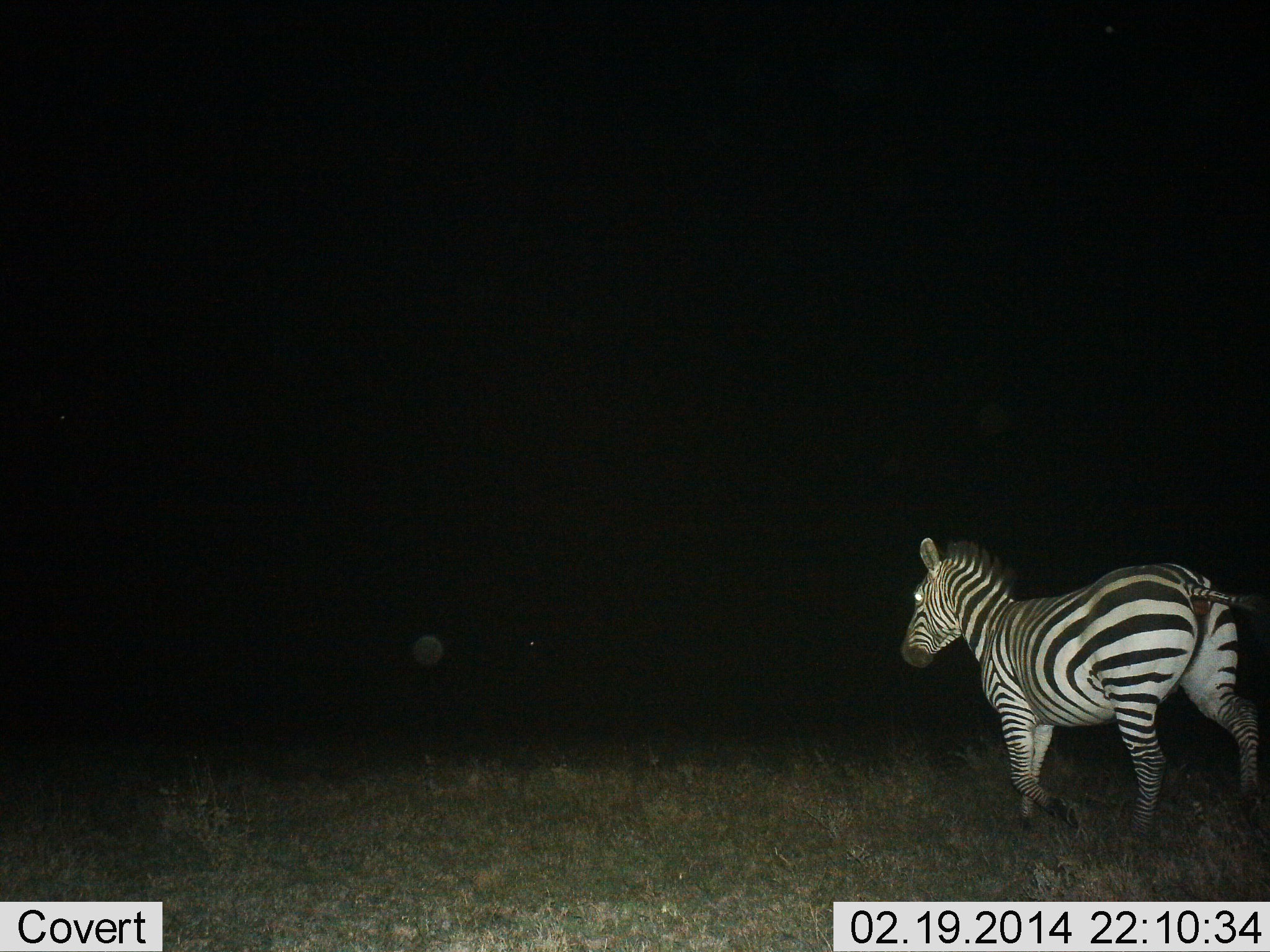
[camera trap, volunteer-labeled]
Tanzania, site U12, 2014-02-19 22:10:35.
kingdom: Animalia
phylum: Chordata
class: Mammalia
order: Perissodactyla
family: Equidae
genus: Equus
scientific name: Equus quagga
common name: plains zebra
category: zebra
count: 1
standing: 10%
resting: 0%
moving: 90%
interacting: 0%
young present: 0%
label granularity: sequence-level